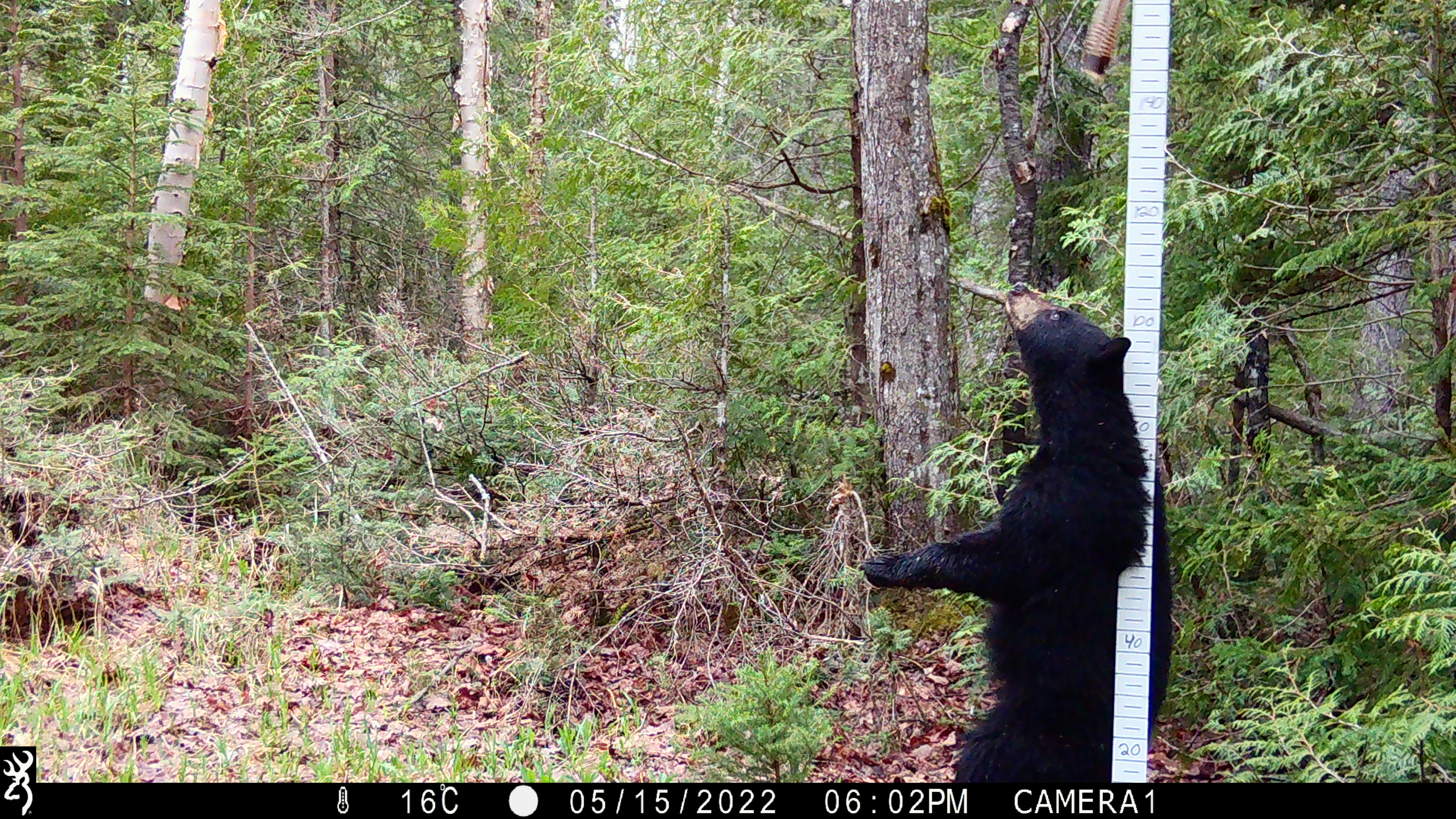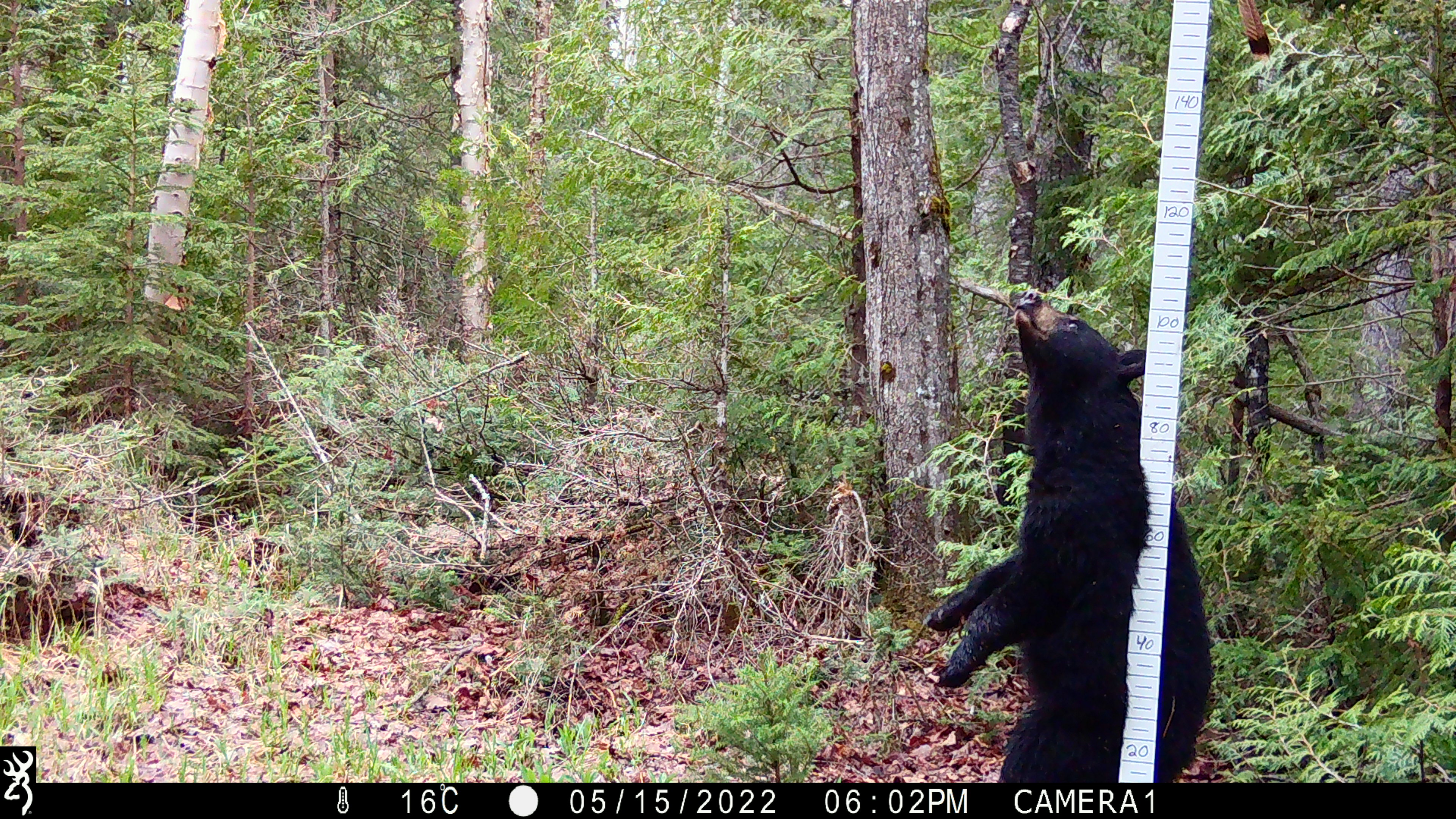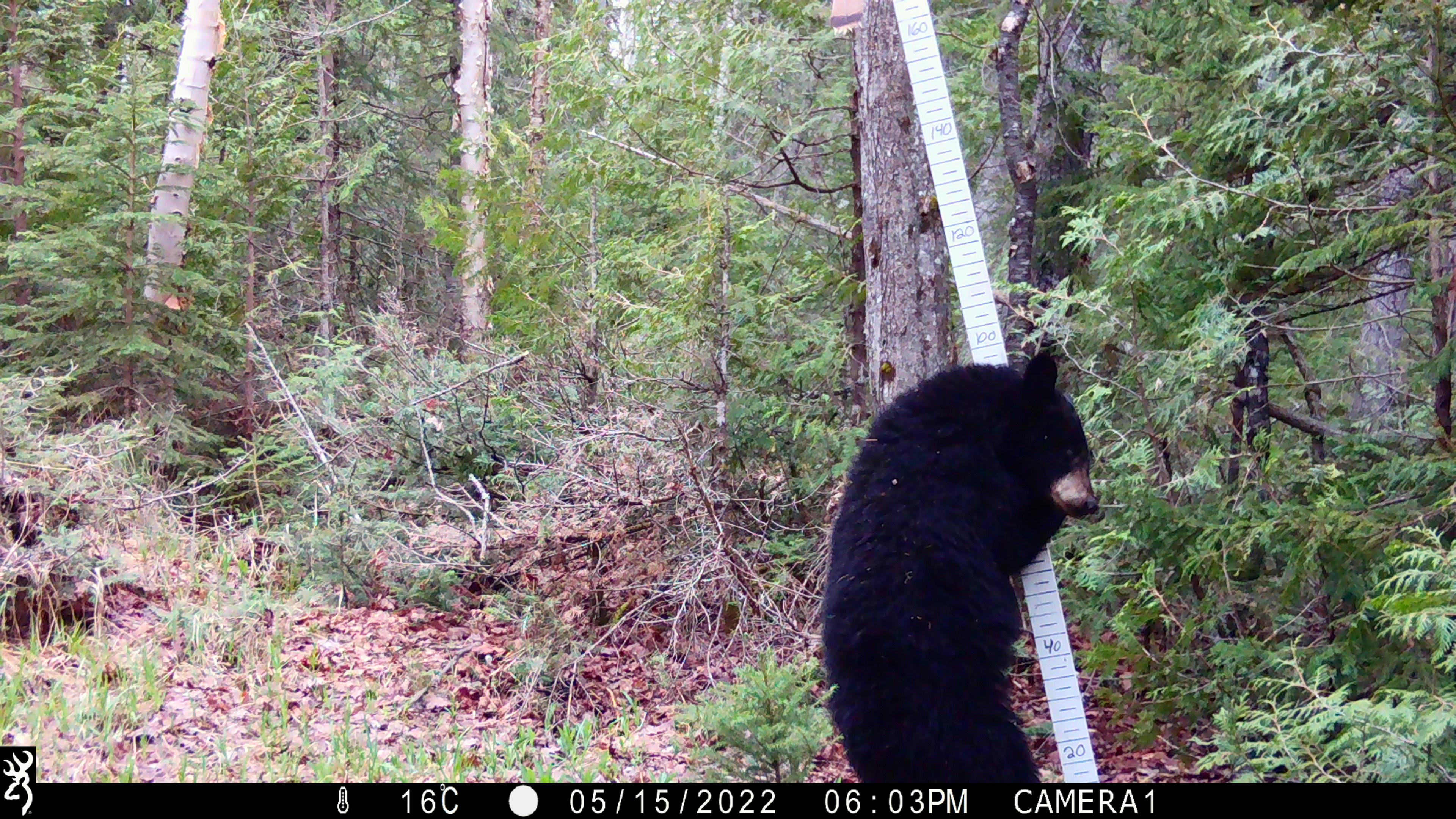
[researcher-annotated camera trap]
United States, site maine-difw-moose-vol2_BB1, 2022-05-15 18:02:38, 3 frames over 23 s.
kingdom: Animalia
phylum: Chordata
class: Mammalia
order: Carnivora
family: Ursidae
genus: Ursus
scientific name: Ursus americanus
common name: black bear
Black bear (Ursus americanus).